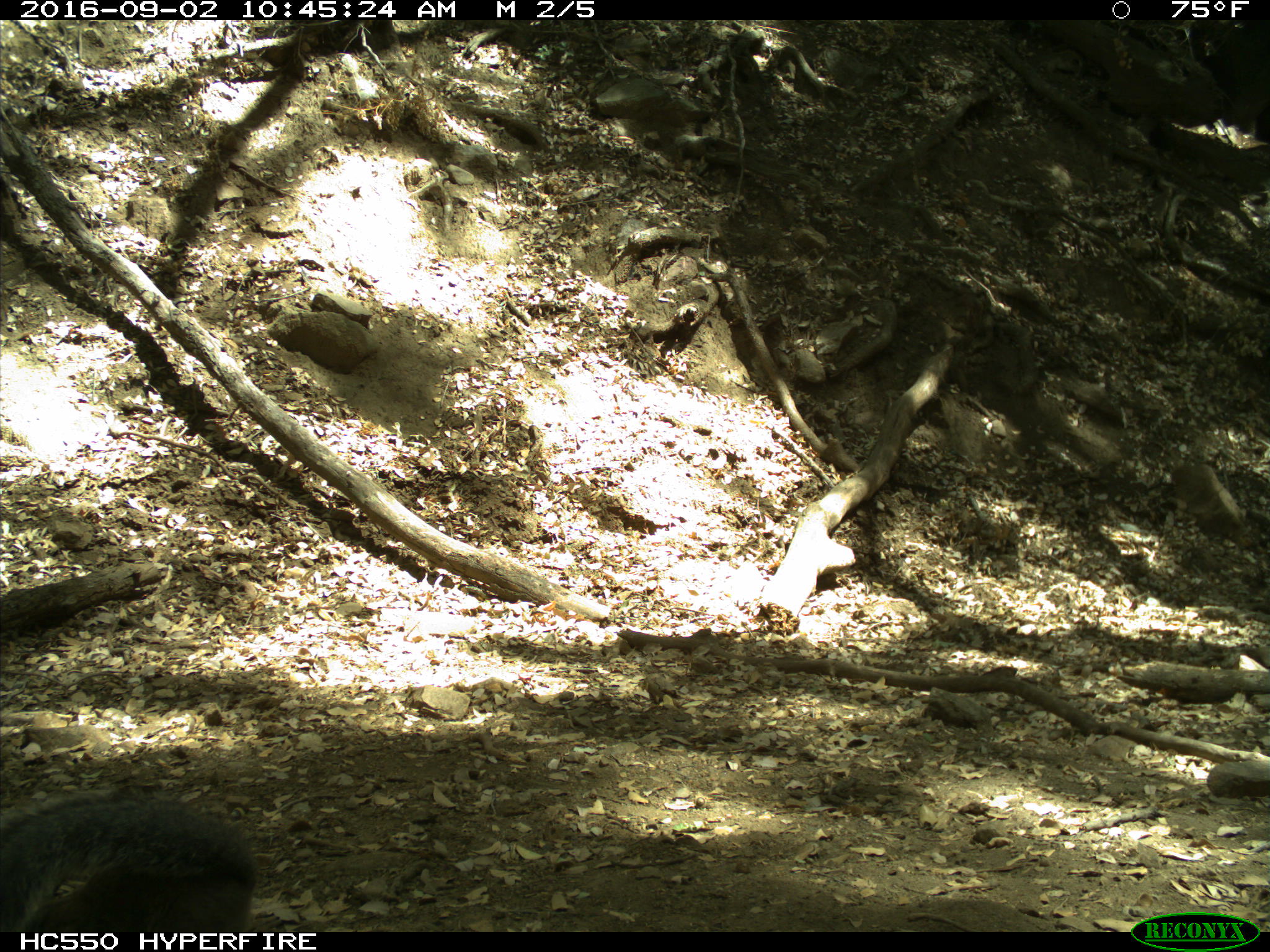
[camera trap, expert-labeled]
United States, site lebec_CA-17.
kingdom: Animalia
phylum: Chordata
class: Mammalia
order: Rodentia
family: Sciuridae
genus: Sciurus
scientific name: Sciurus carolinensis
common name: eastern gray squirrel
Sciurus carolinensis (eastern gray squirrel).